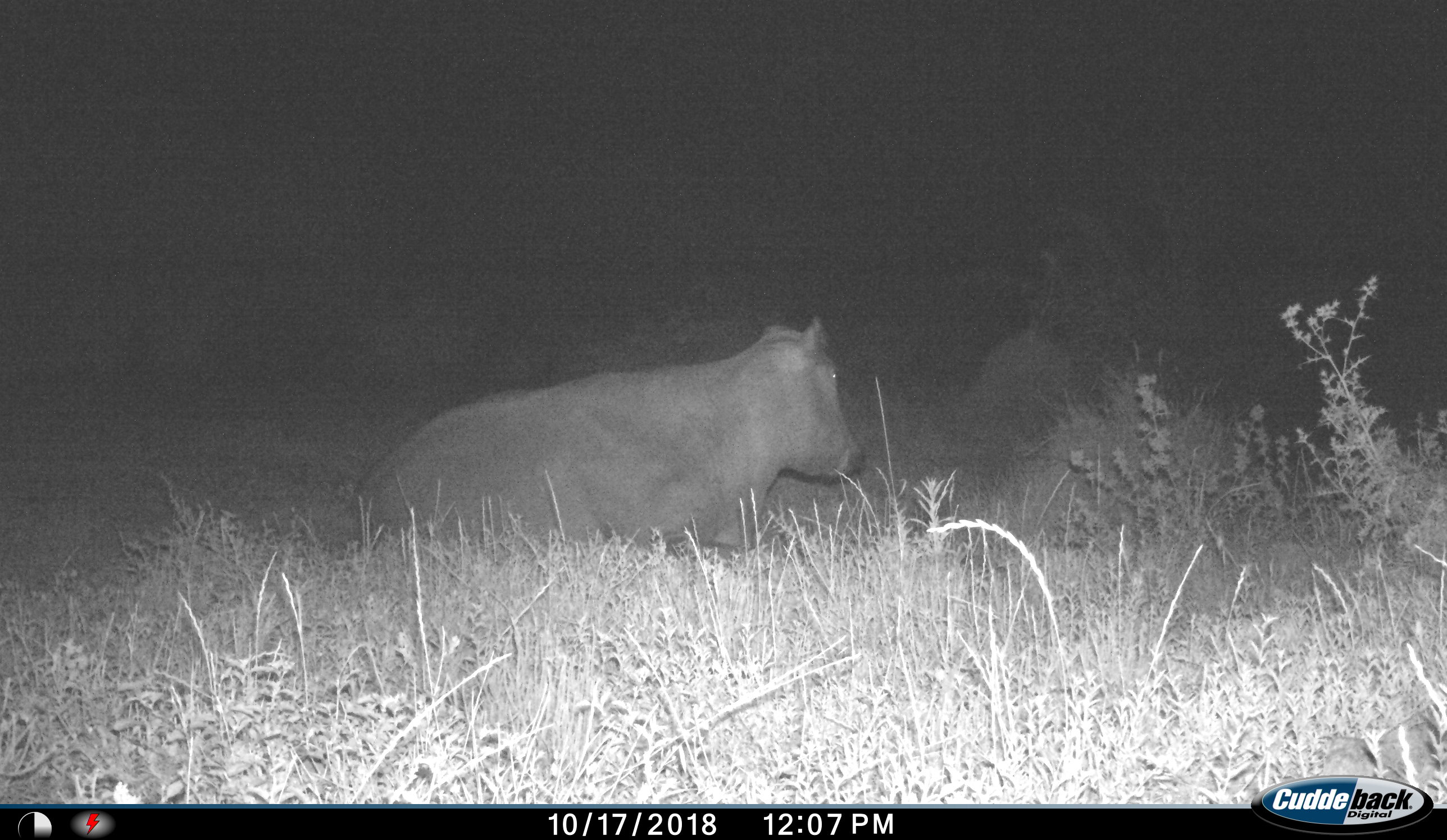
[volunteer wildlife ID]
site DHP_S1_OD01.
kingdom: Animalia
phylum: Chordata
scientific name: Vertebrata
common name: domestic animal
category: domesticanimal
Domesticanimal (domestic animal) (Vertebrata), count 1. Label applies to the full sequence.